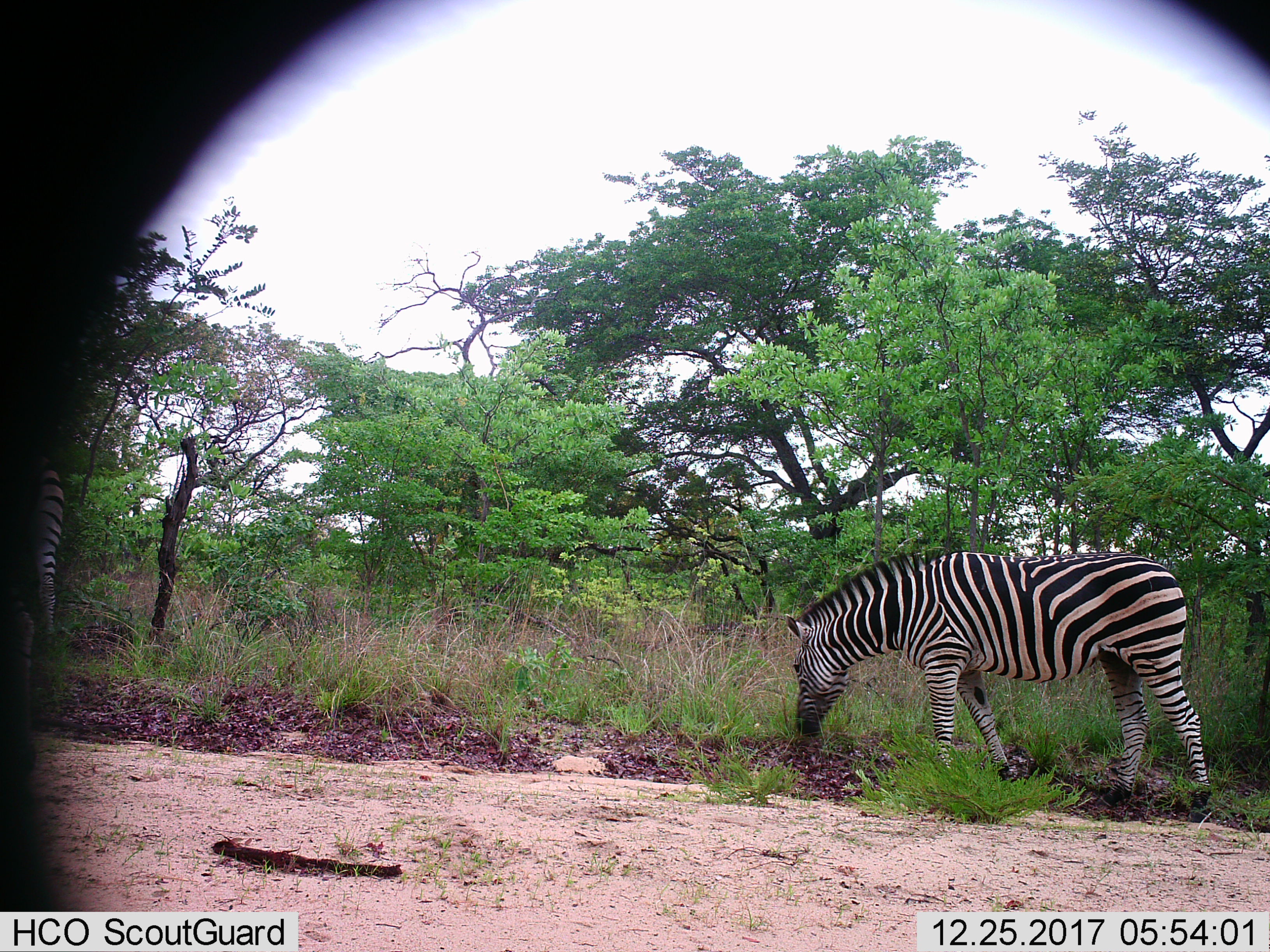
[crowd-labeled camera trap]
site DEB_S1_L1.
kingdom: Animalia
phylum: Chordata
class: Mammalia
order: Perissodactyla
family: Equidae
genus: Equus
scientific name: Equus quagga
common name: plains zebra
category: zebraplains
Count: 2.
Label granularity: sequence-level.